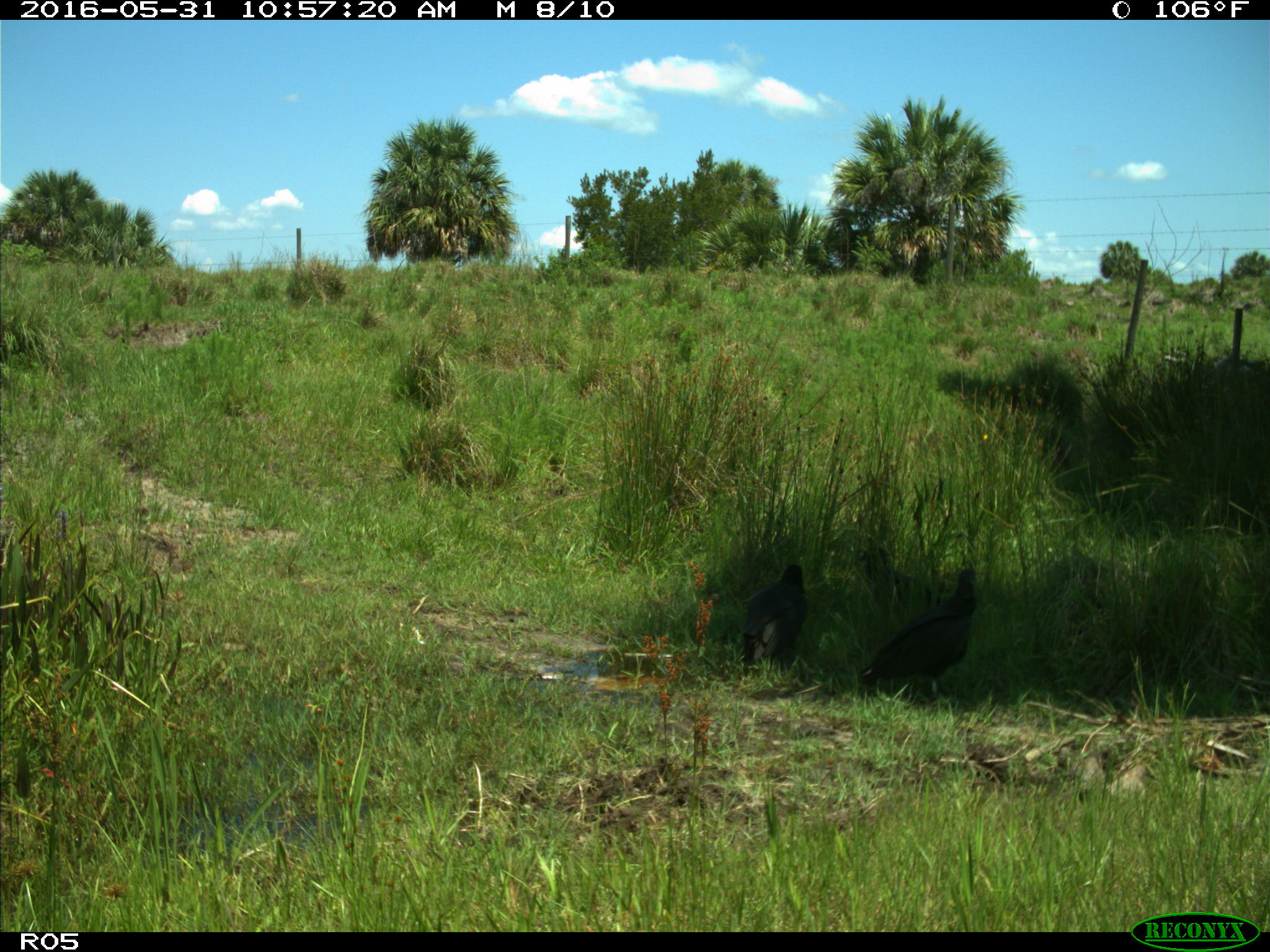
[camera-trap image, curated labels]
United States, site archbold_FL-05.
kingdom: Animalia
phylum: Chordata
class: Aves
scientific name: Aves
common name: birds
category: unidentified bird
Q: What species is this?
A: Unidentified bird (birds) (Aves).